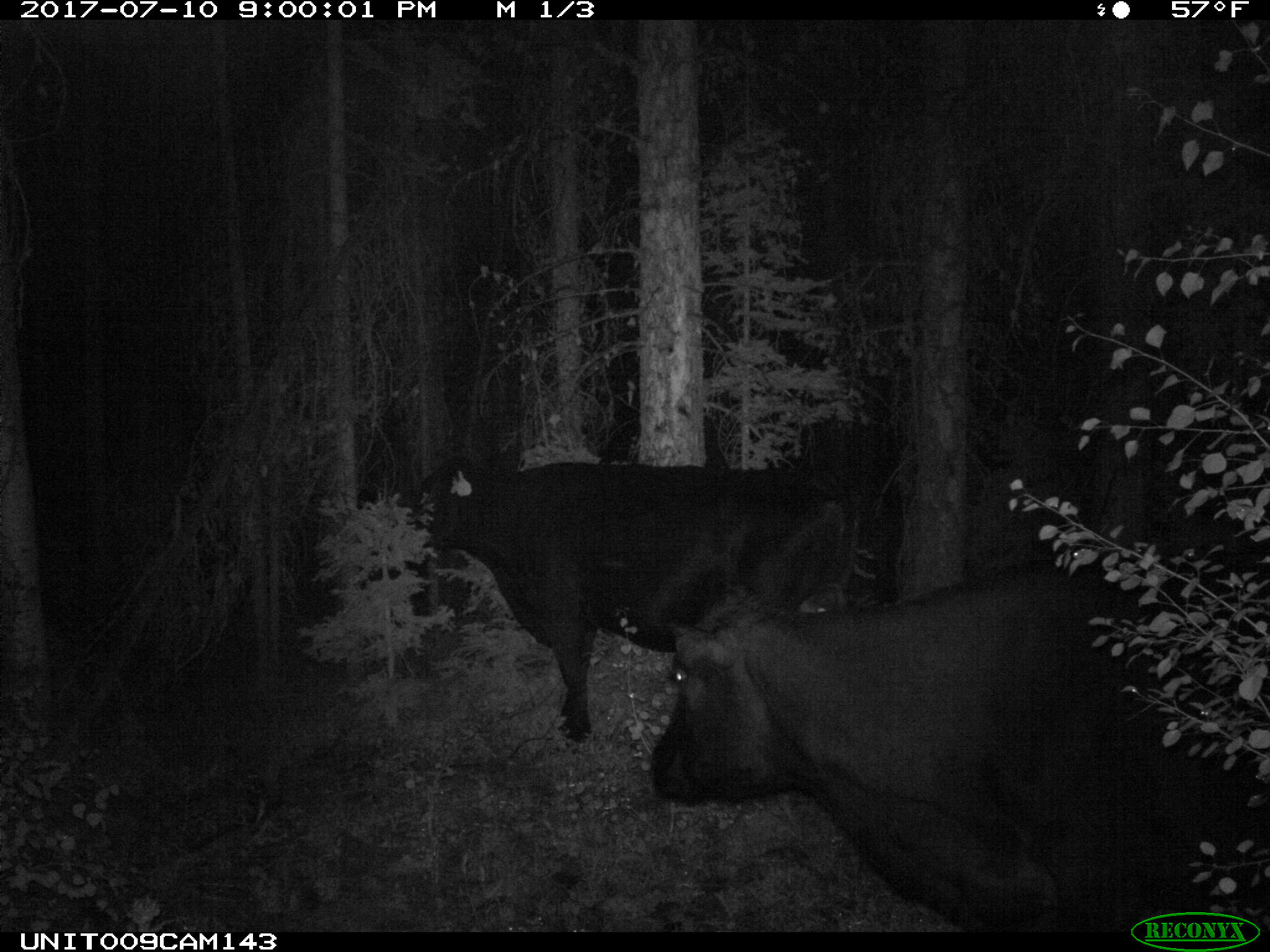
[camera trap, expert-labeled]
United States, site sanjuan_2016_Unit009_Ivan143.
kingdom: Animalia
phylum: Chordata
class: Mammalia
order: Artiodactyla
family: Bovidae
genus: Bos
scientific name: Bos taurus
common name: domestic cow